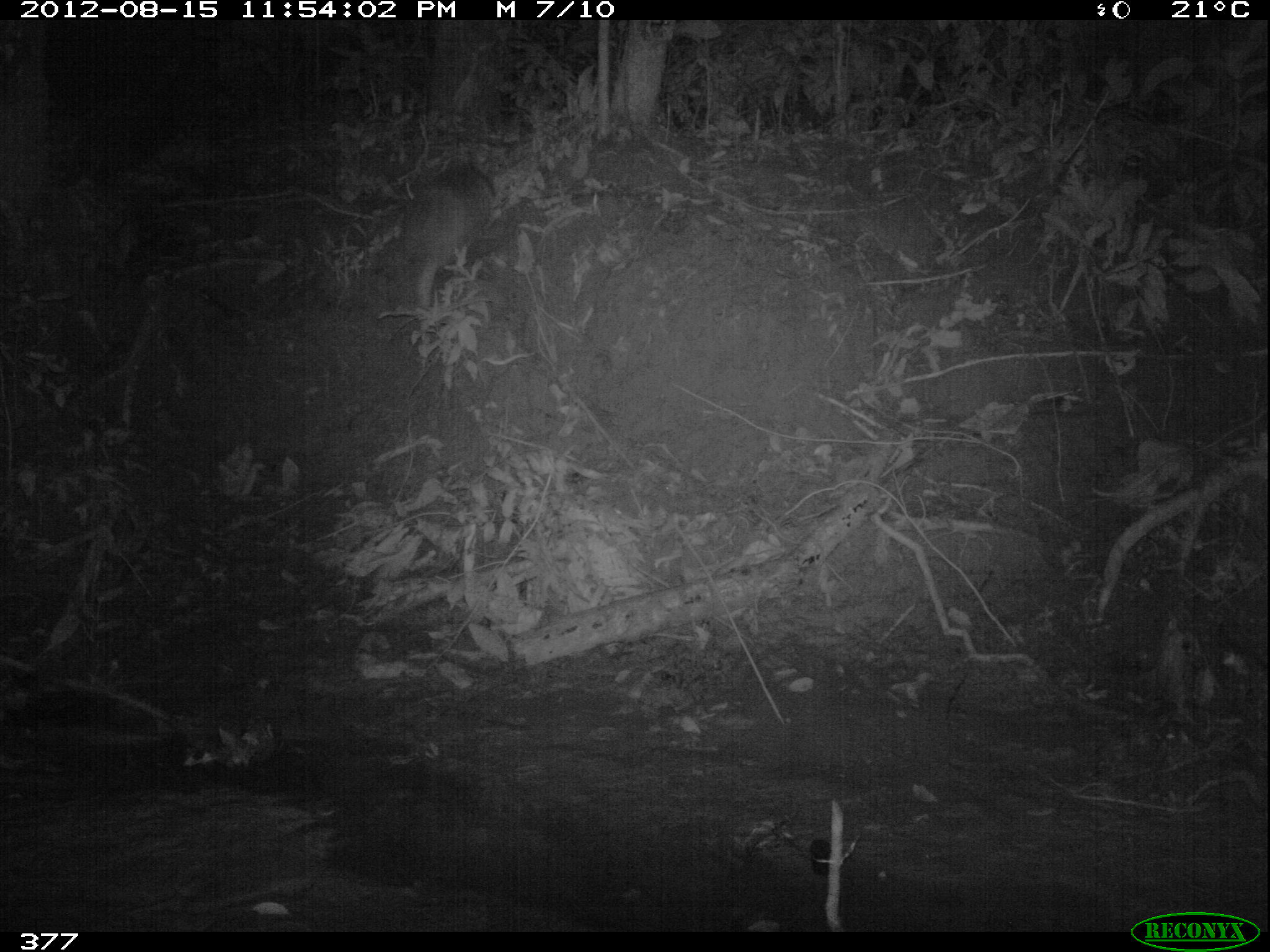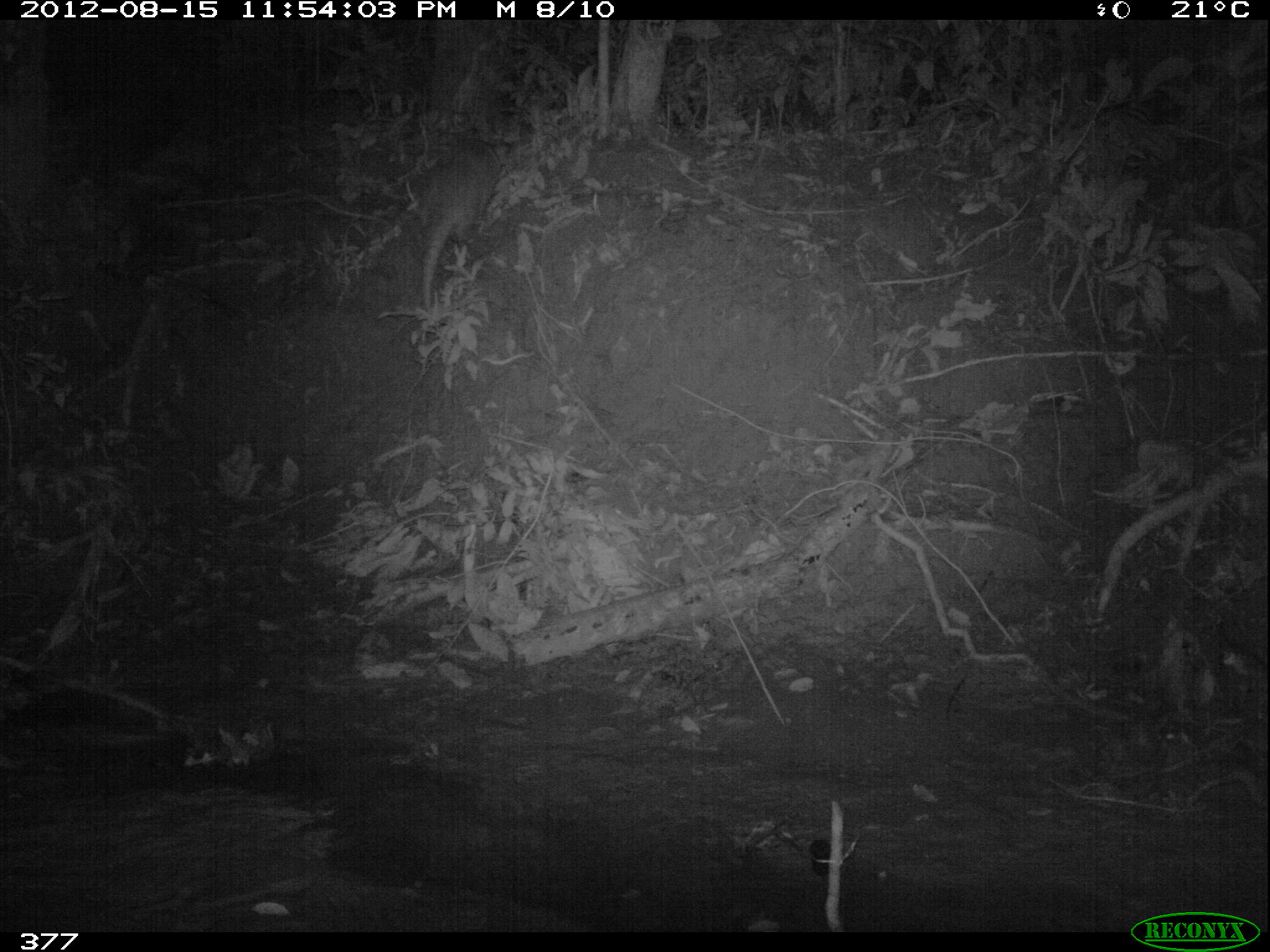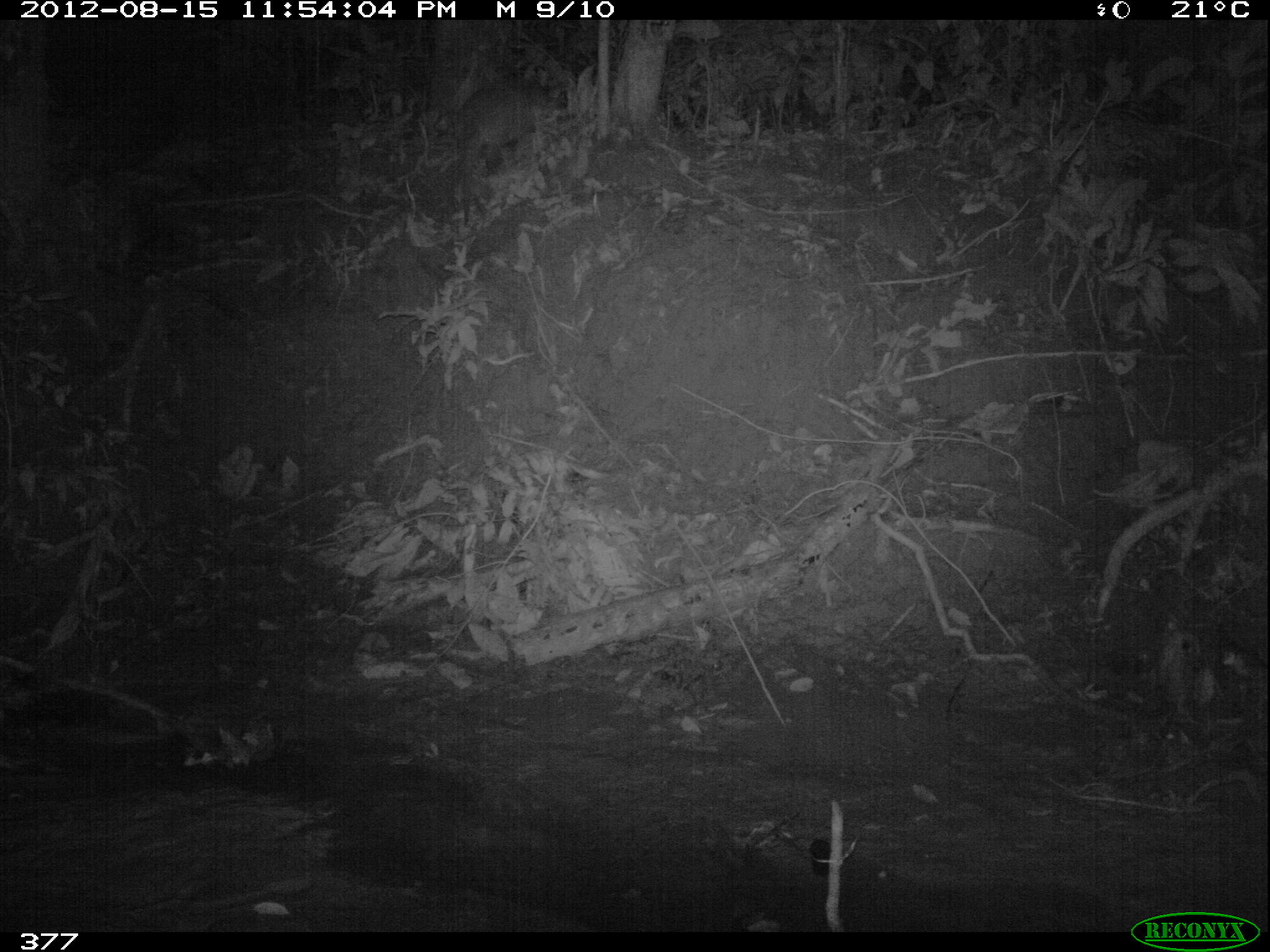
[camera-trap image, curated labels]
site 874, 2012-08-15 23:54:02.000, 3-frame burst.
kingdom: Animalia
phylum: Chordata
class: Mammalia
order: Perissodactyla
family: Tapiridae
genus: Tapirus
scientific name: Tapirus terrestris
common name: south american tapir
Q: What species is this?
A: Tapirus terrestris (south american tapir).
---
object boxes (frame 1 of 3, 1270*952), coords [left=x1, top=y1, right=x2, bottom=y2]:
tapirus terrestris: [left=395, top=161, right=498, bottom=345]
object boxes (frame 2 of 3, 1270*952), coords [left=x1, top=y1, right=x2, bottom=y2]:
tapirus terrestris: [left=415, top=137, right=502, bottom=311]